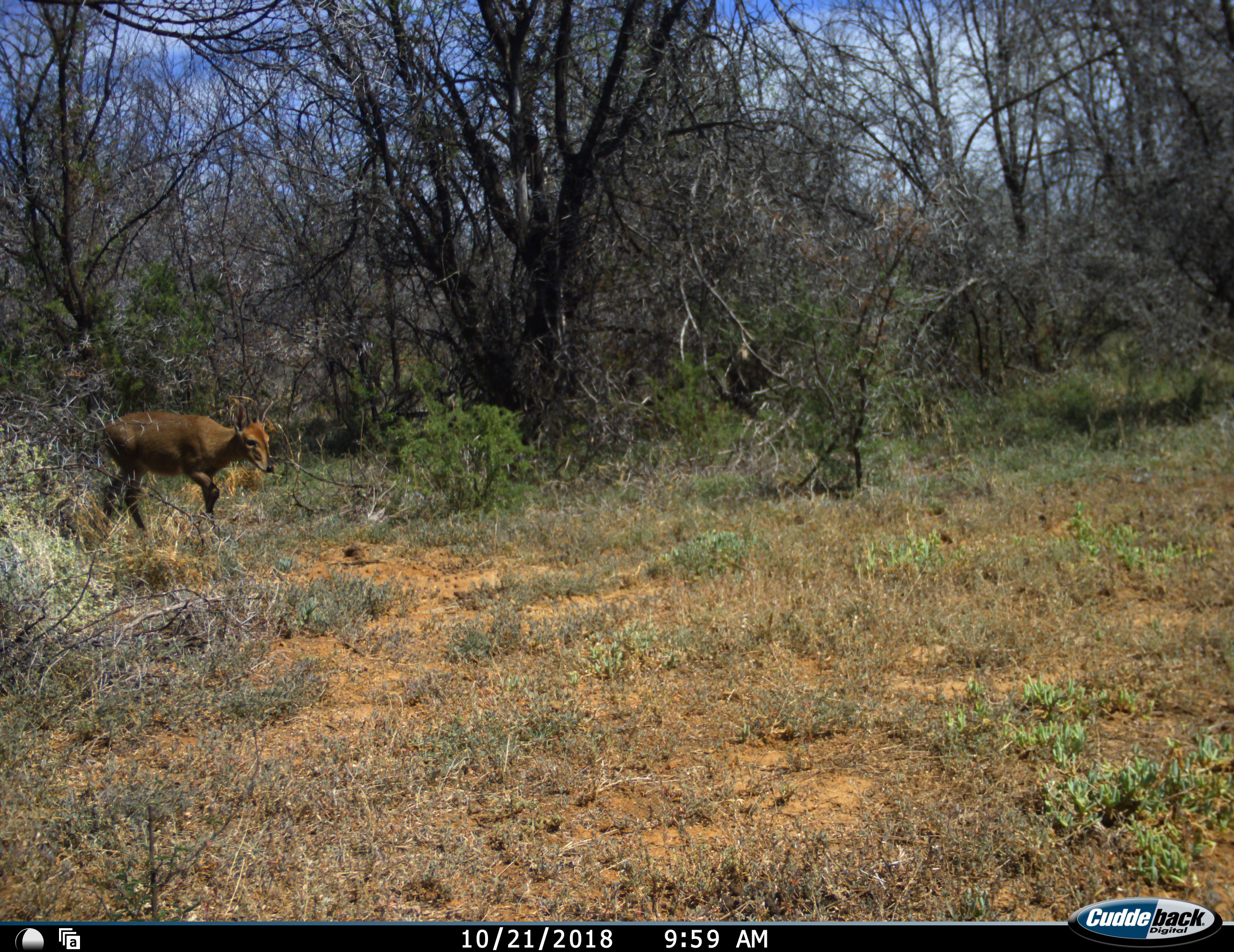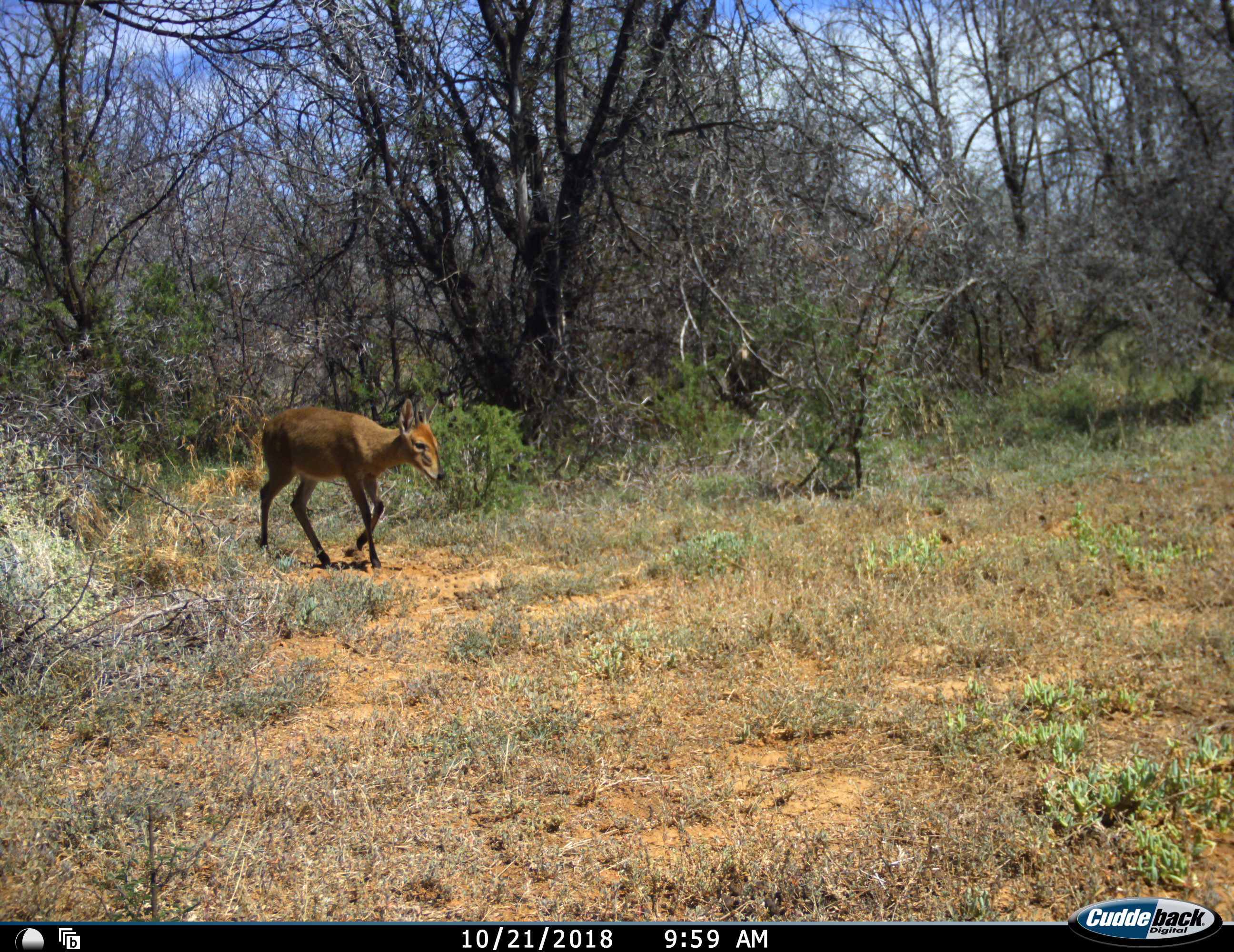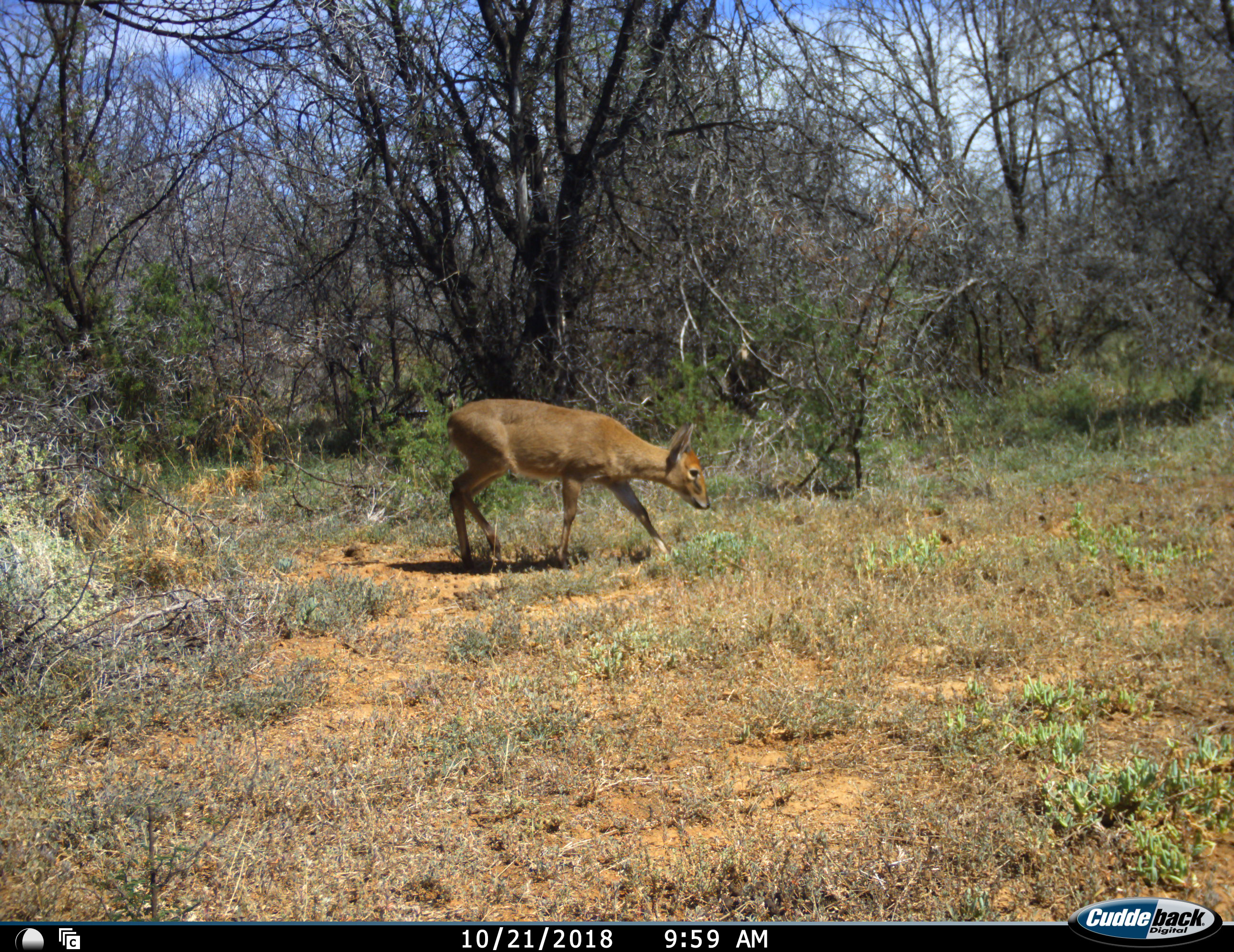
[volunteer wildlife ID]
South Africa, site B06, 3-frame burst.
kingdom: Animalia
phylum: Chordata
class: Mammalia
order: Artiodactyla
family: Bovidae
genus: Sylvicapra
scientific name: Sylvicapra grimmia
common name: common grey duiker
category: duikercommongrey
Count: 1.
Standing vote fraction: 0%.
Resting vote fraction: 0%.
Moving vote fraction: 100%.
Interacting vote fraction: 0%.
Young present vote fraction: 0%.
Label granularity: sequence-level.